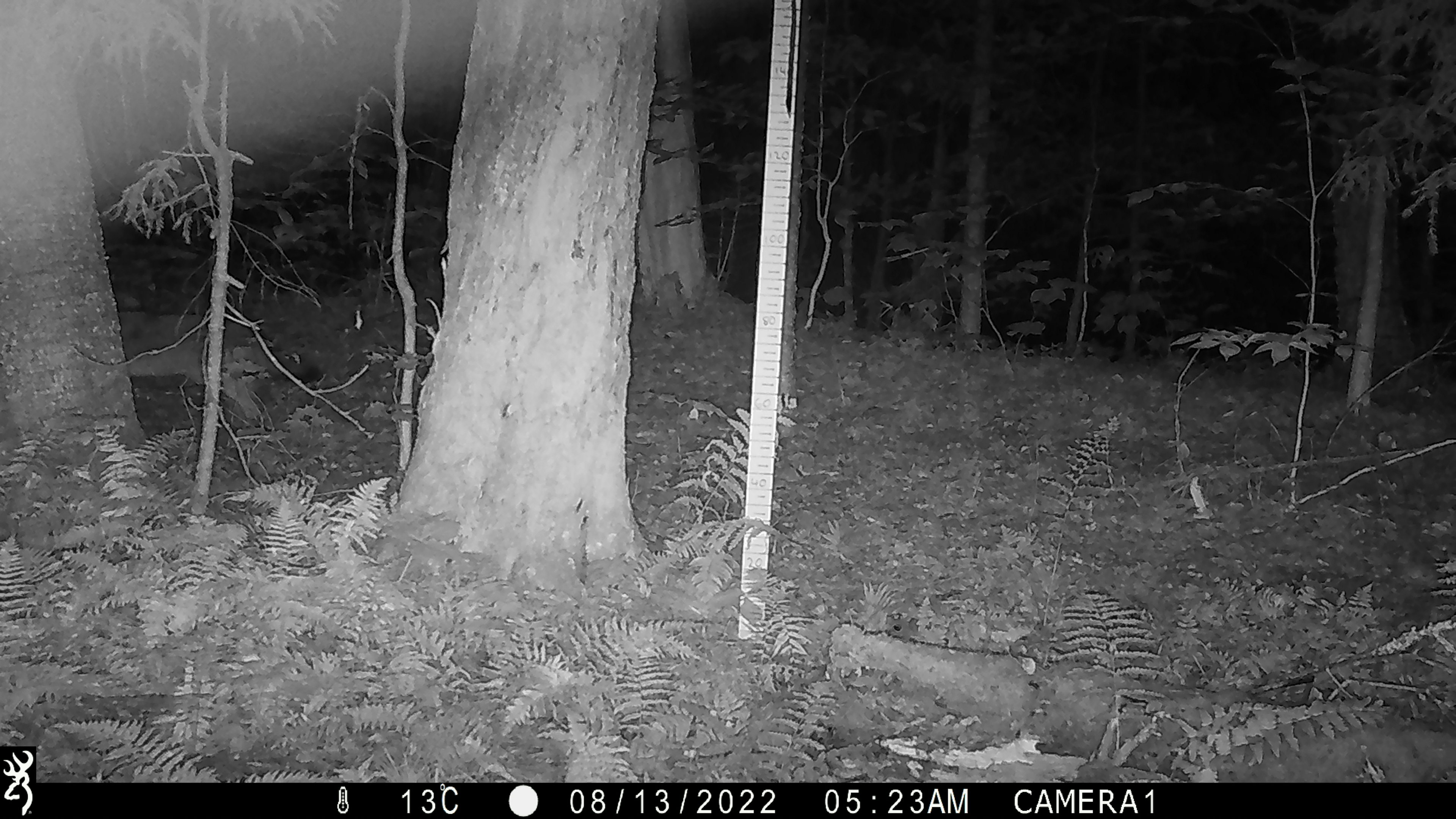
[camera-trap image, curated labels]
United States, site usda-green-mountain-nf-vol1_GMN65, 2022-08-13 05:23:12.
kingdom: Animalia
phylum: Chordata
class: Mammalia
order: Carnivora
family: Canidae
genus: Canis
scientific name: Canis latrans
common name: coyote